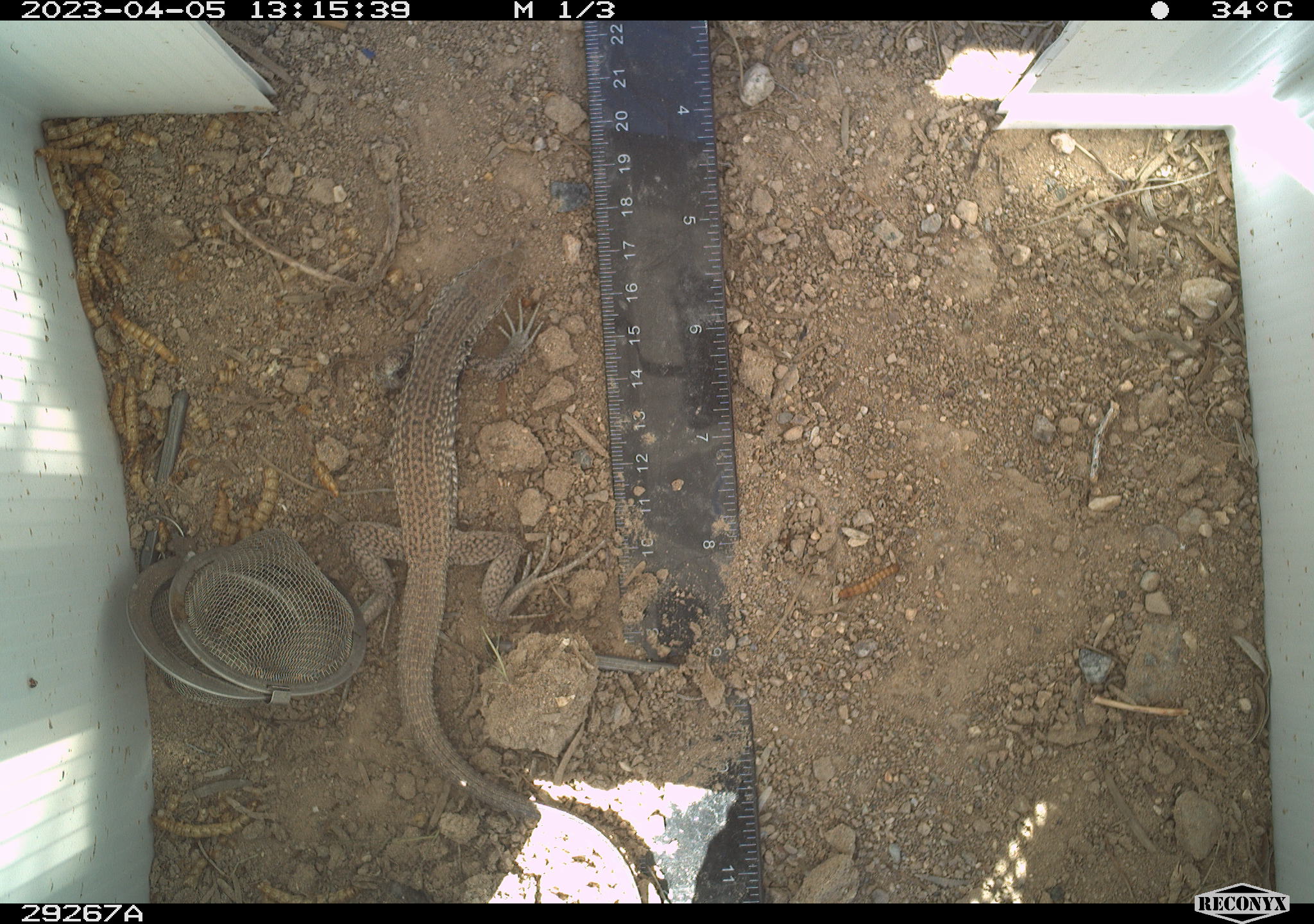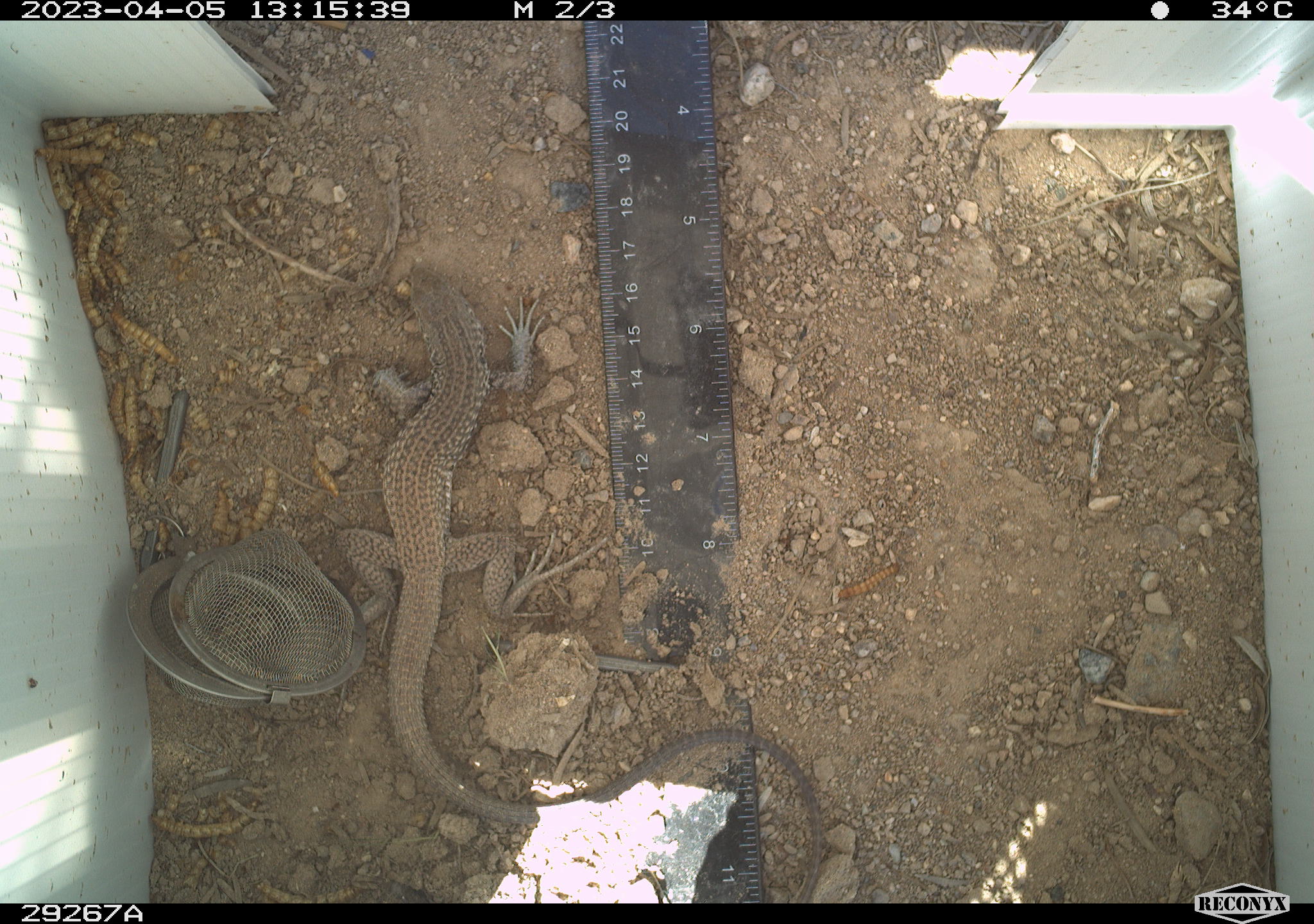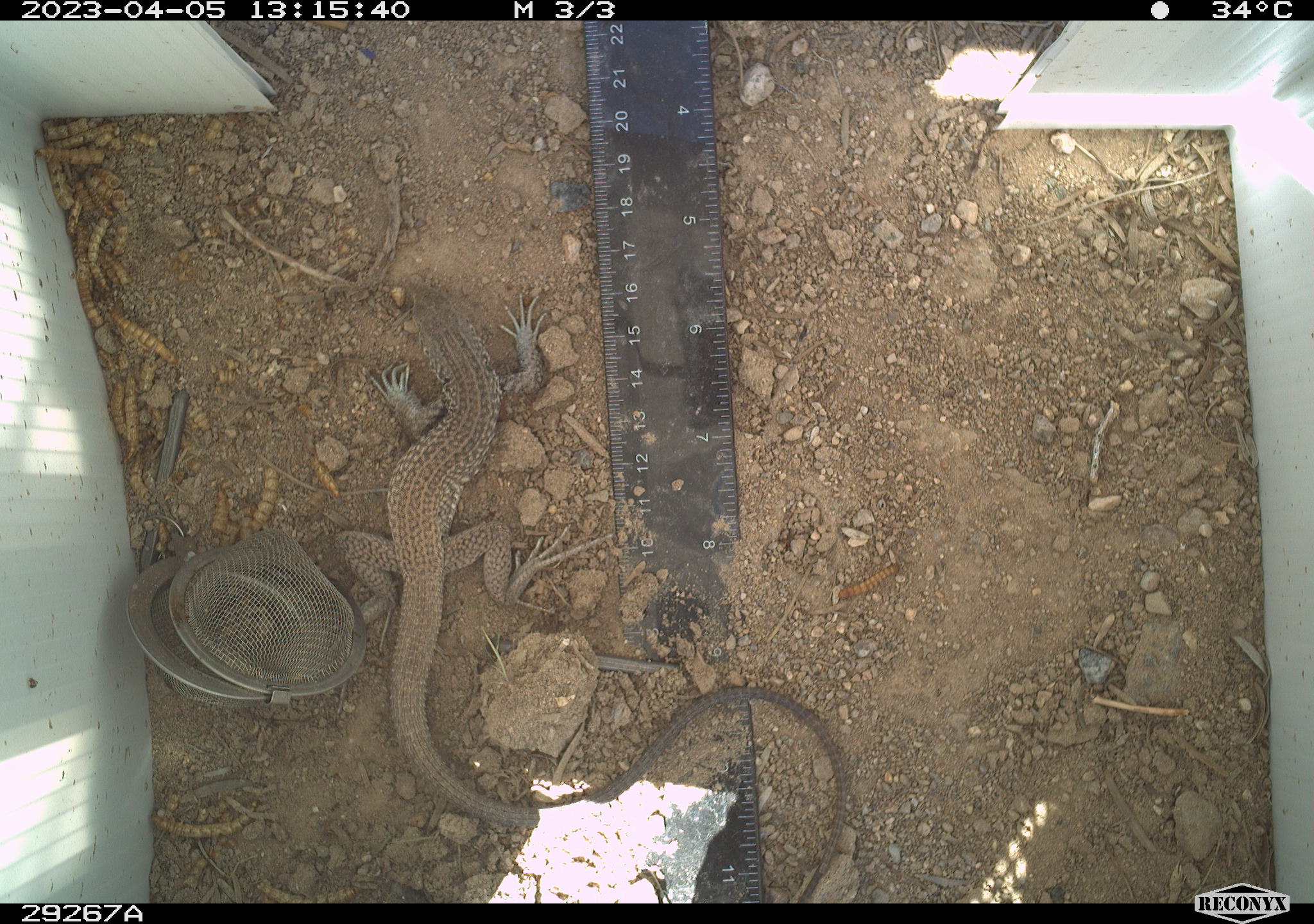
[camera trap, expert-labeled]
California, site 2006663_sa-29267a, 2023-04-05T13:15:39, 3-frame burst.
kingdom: Animalia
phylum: Chordata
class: Reptilia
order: Squamata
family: Teiidae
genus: Aspidoscelis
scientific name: Aspidoscelis tigris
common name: western whiptail